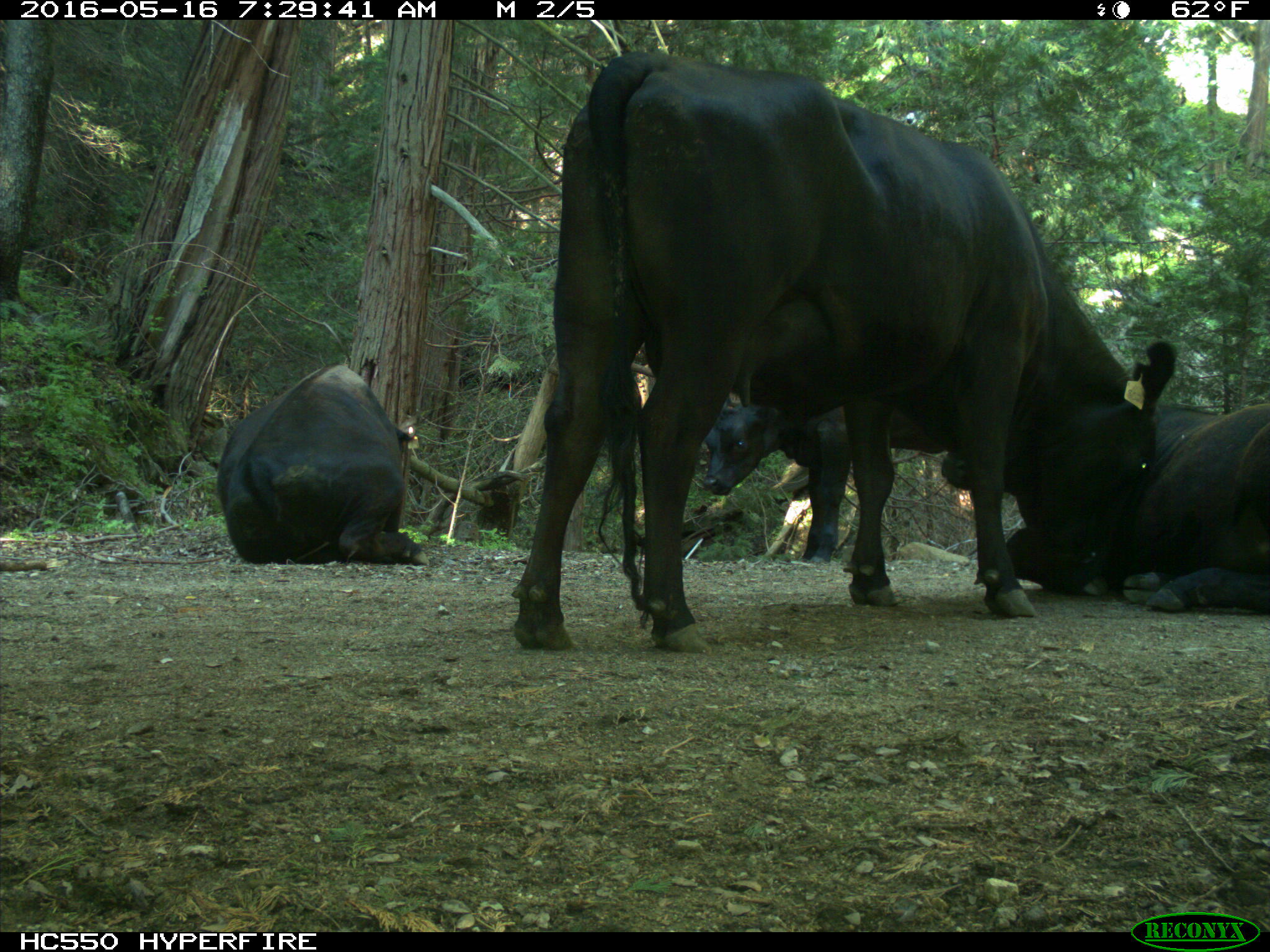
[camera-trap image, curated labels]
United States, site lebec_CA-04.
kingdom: Animalia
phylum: Chordata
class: Mammalia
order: Artiodactyla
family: Bovidae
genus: Bos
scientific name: Bos taurus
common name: domestic cow